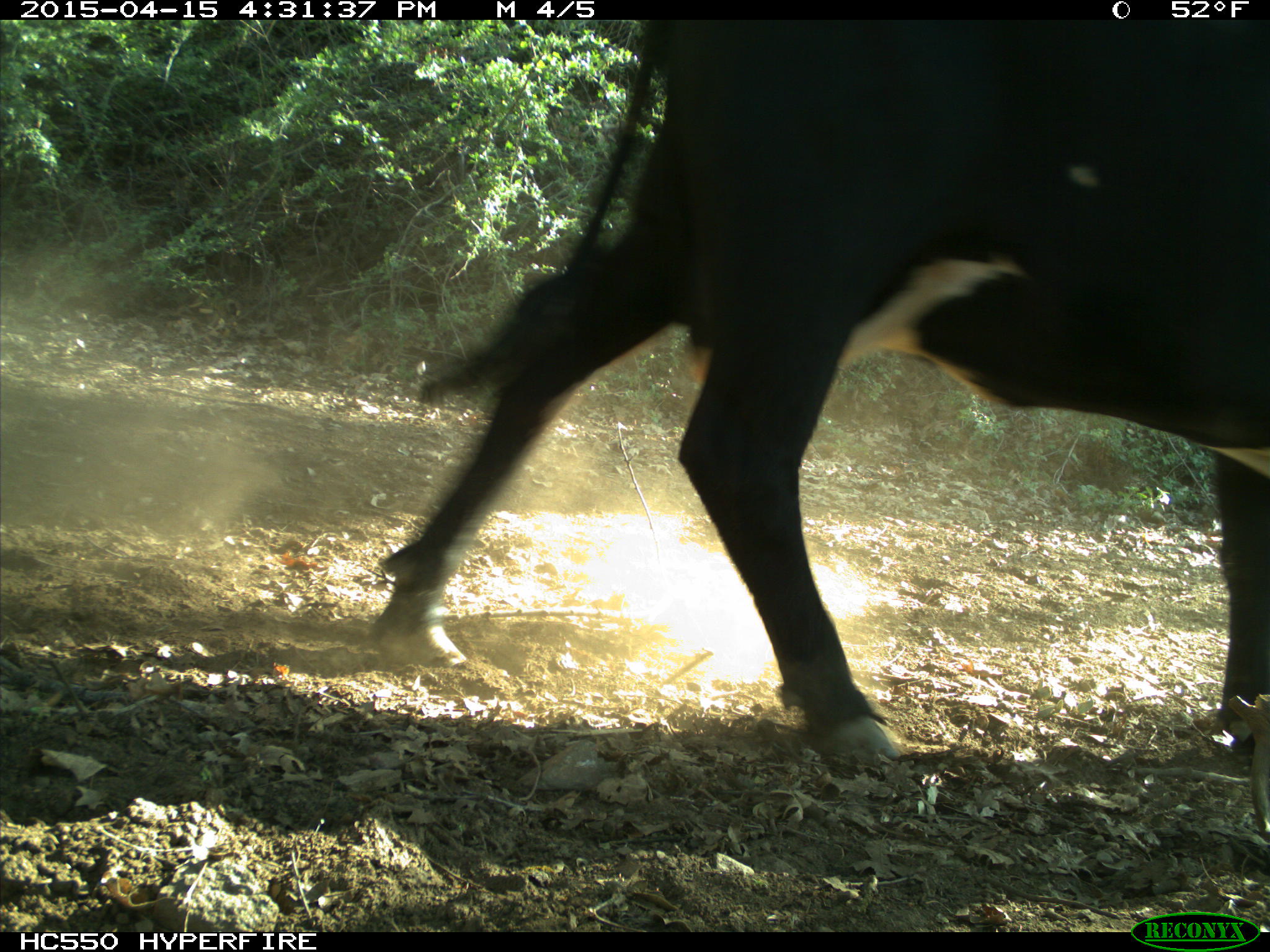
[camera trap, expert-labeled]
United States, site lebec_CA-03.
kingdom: Animalia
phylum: Chordata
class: Mammalia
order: Artiodactyla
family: Bovidae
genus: Bos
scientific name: Bos taurus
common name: domestic cow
Bos taurus (domestic cow).